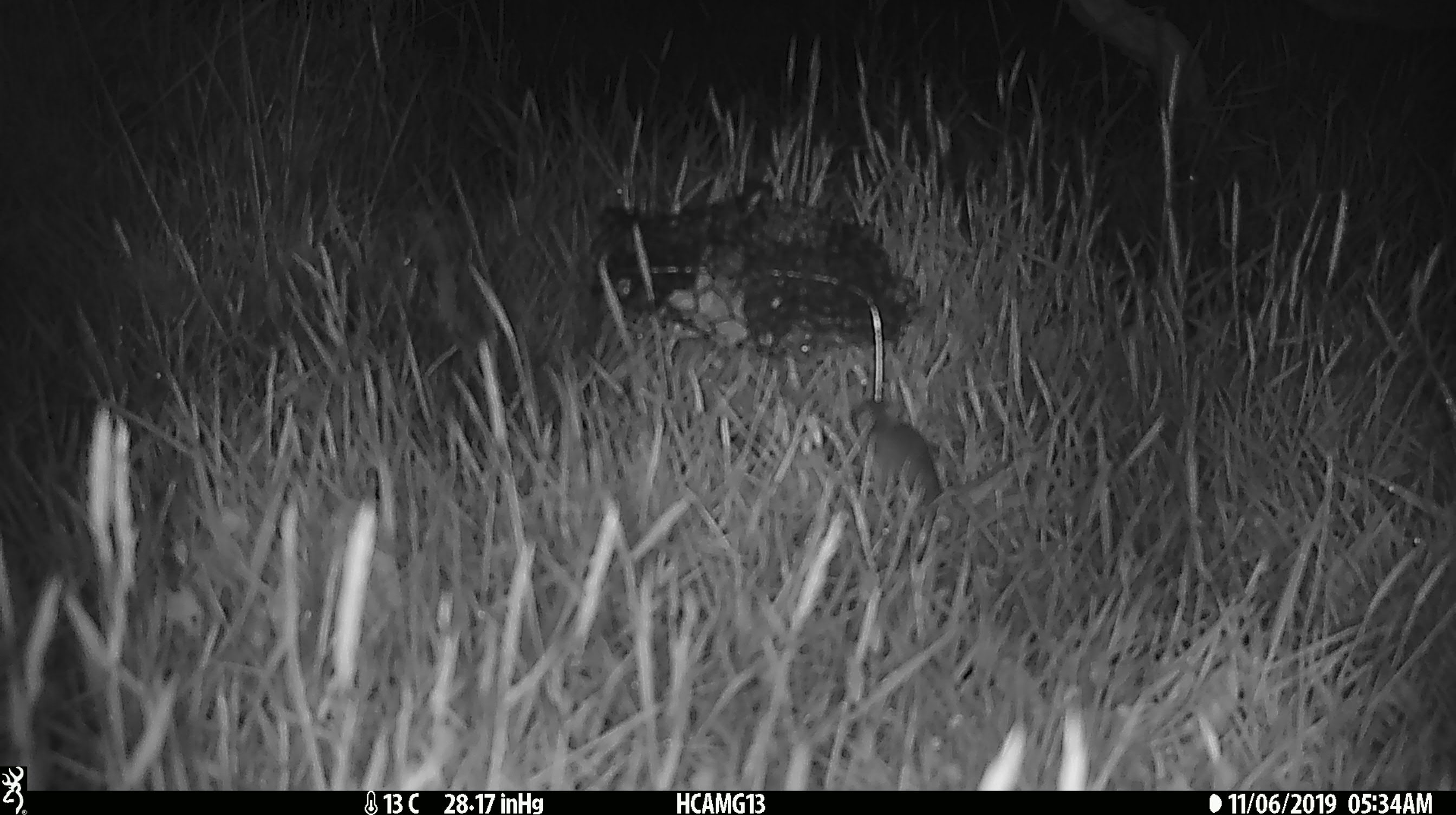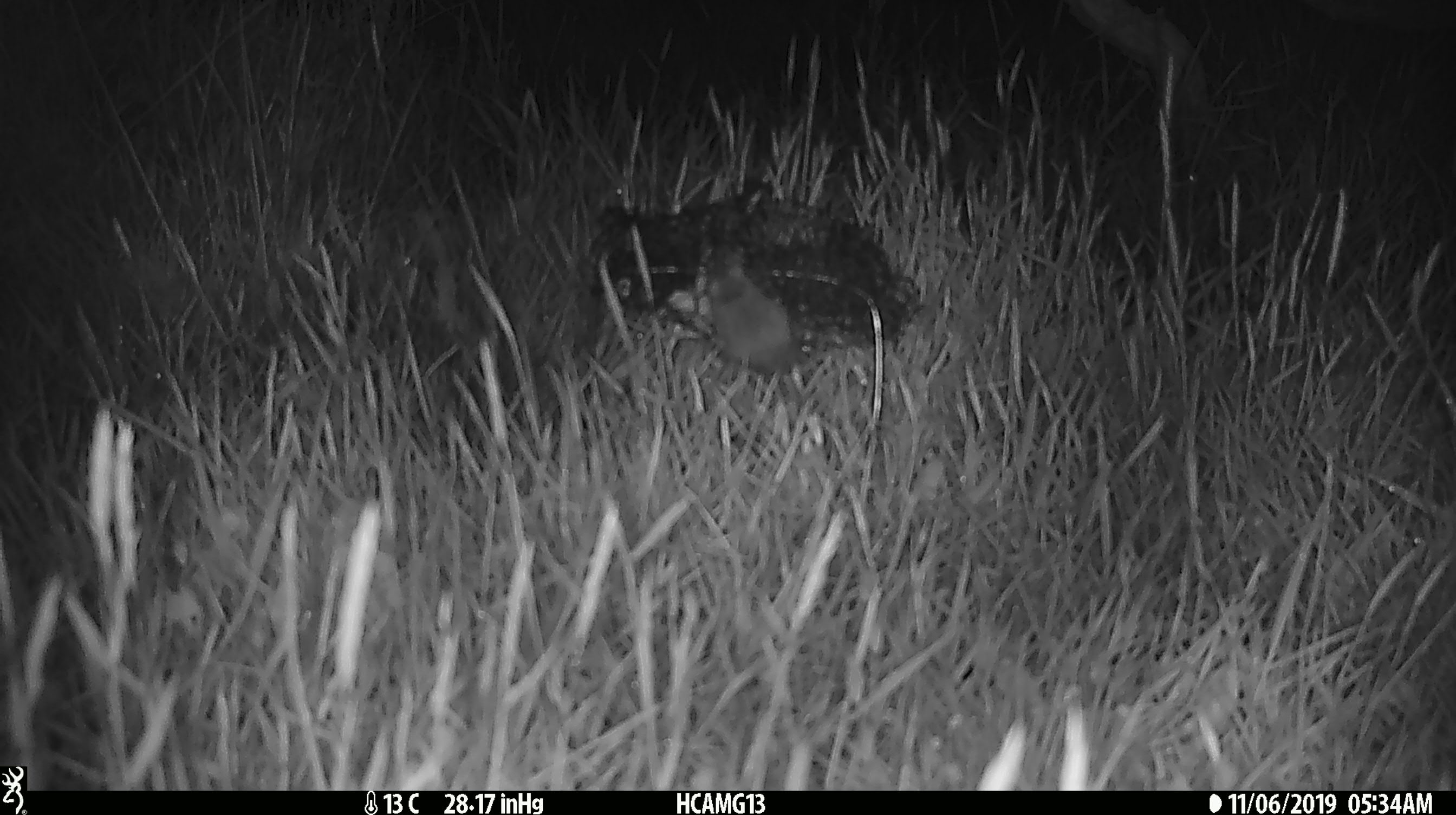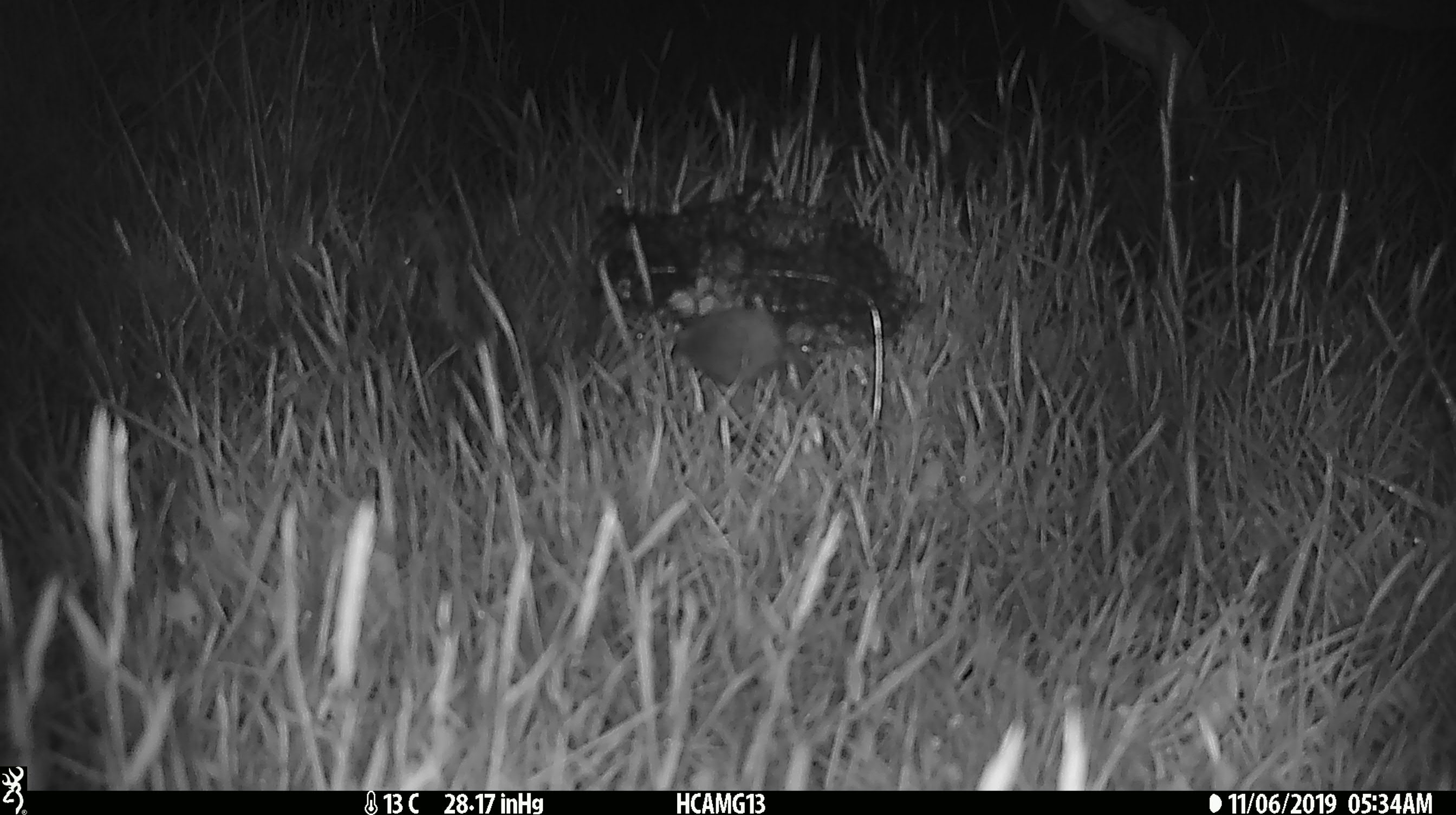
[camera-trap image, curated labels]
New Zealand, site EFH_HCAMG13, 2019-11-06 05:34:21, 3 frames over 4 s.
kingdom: Animalia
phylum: Chordata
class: Mammalia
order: Rodentia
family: Muridae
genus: Mus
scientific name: Mus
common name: mouse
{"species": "mouse (Mus)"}